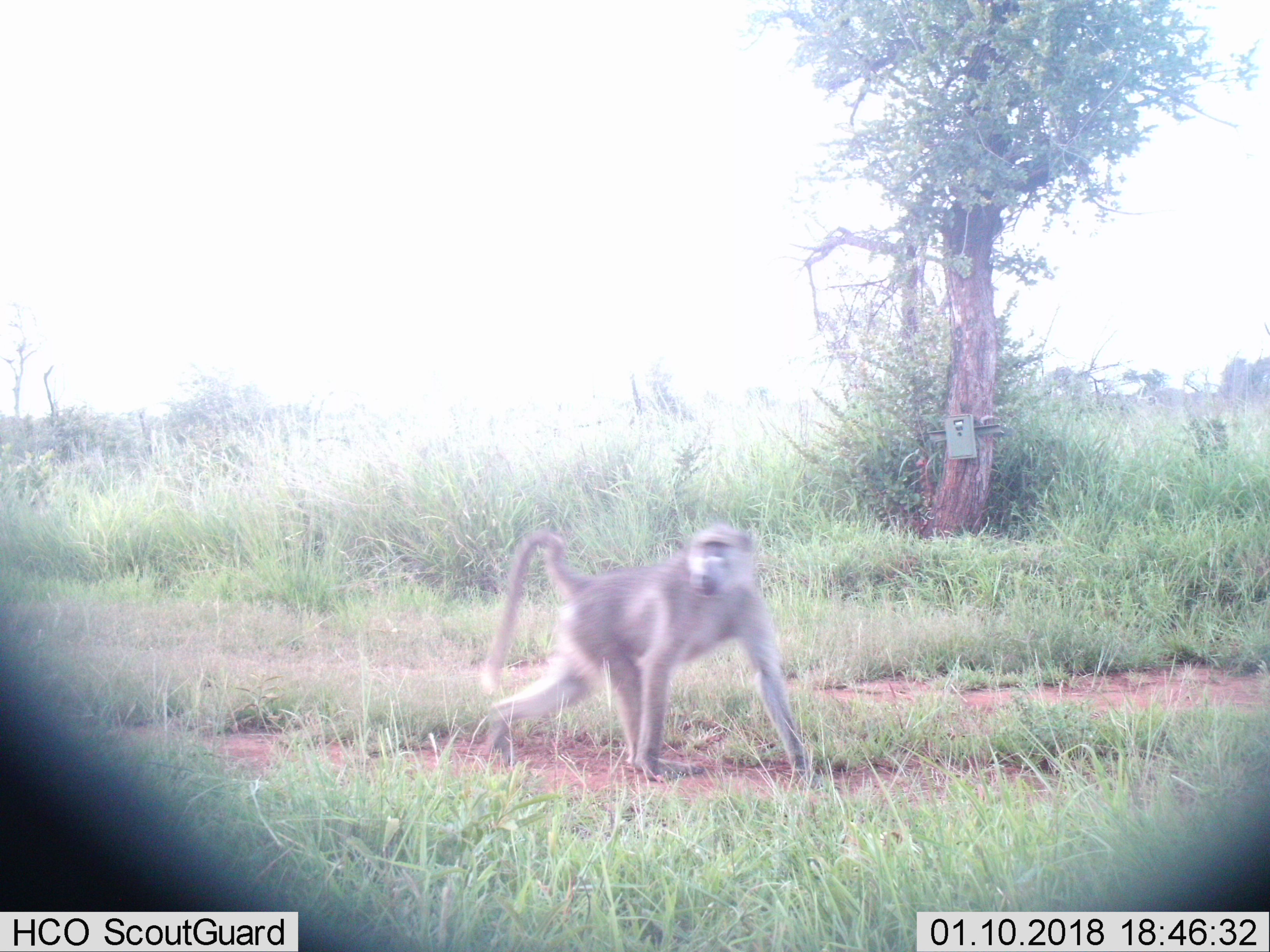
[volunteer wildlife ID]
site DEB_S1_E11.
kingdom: Animalia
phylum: Chordata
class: Mammalia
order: Primates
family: Cercopithecidae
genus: Papio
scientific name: Papio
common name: baboon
Baboon (Papio), count 1. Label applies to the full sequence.